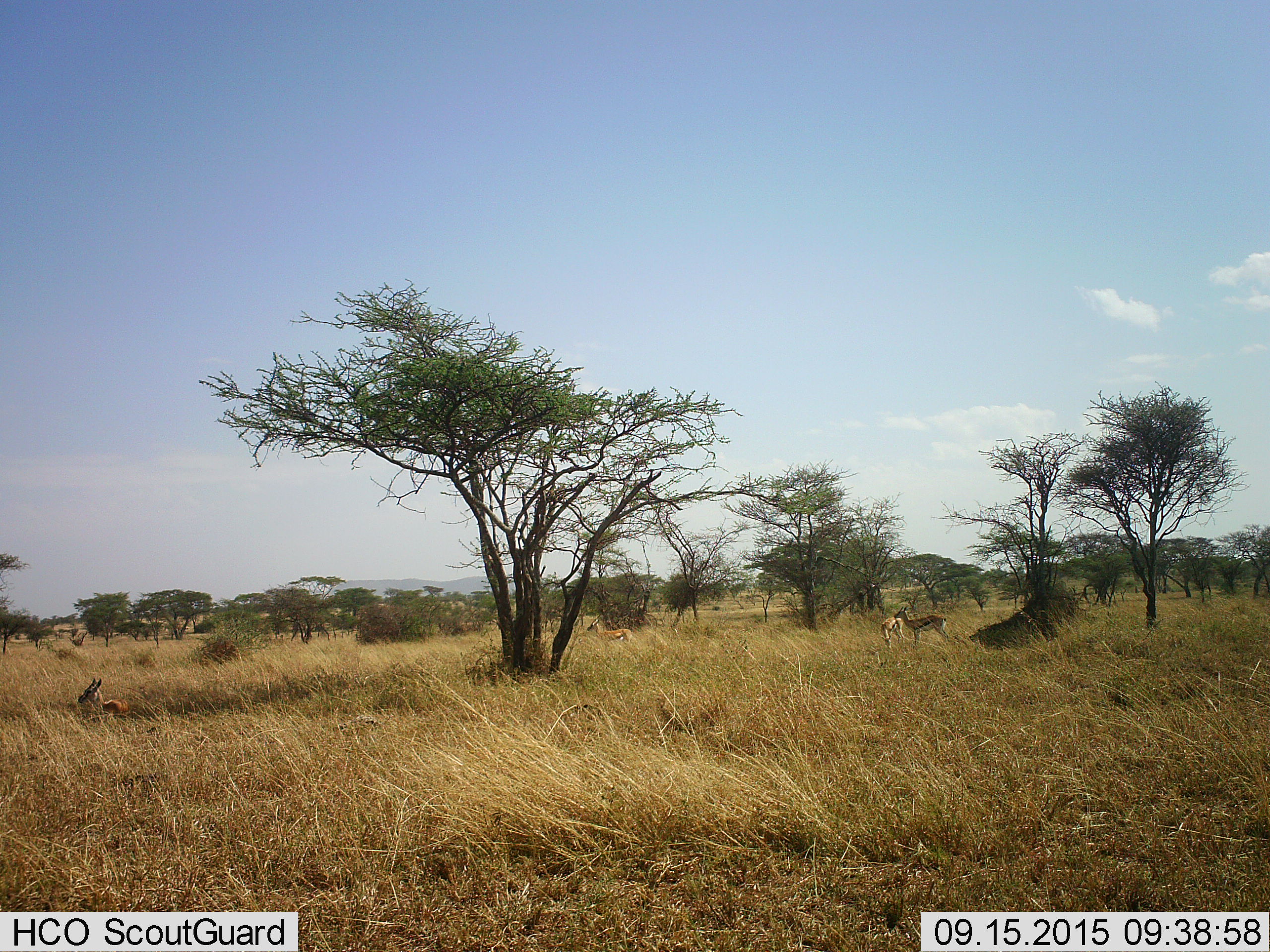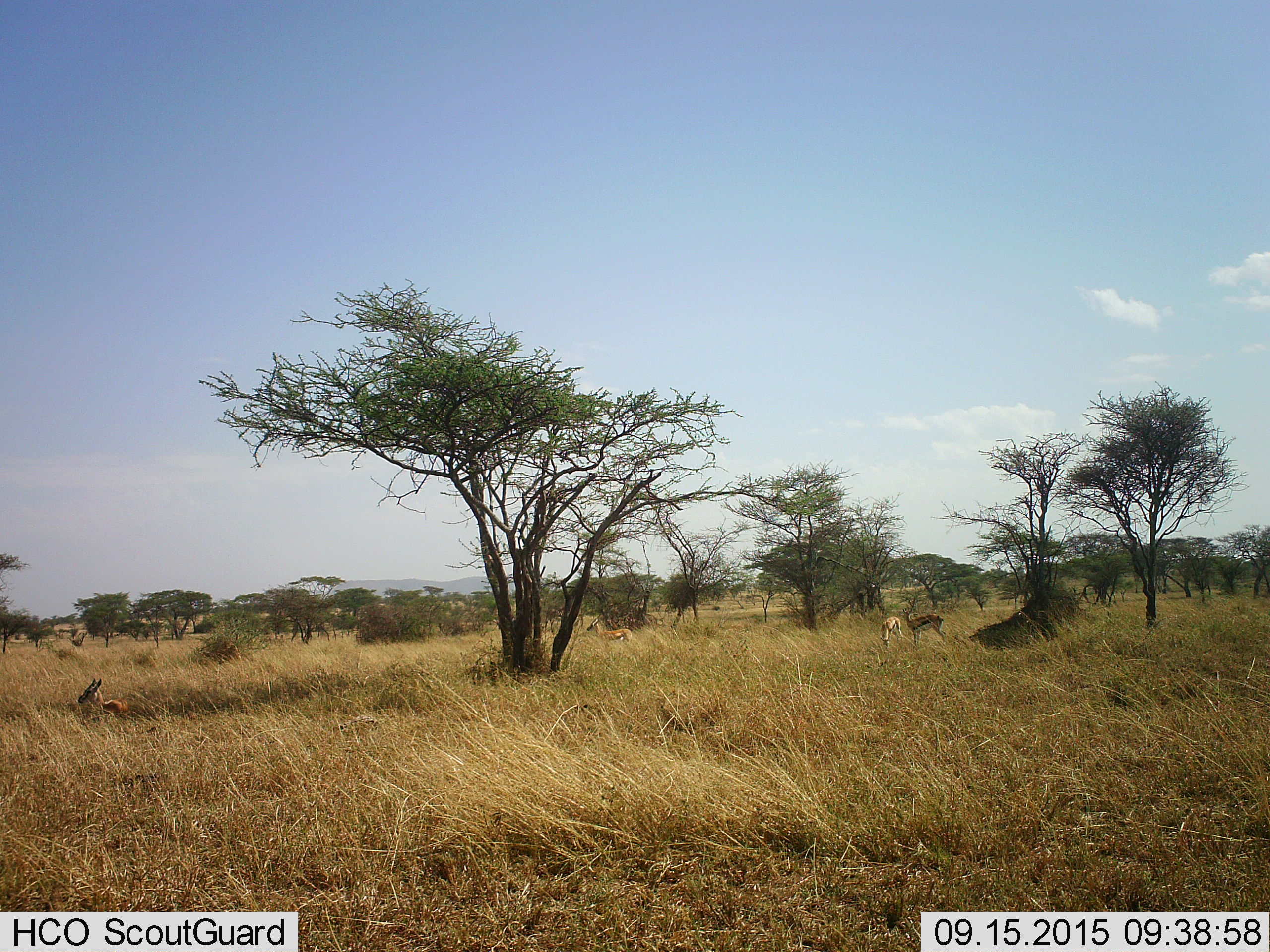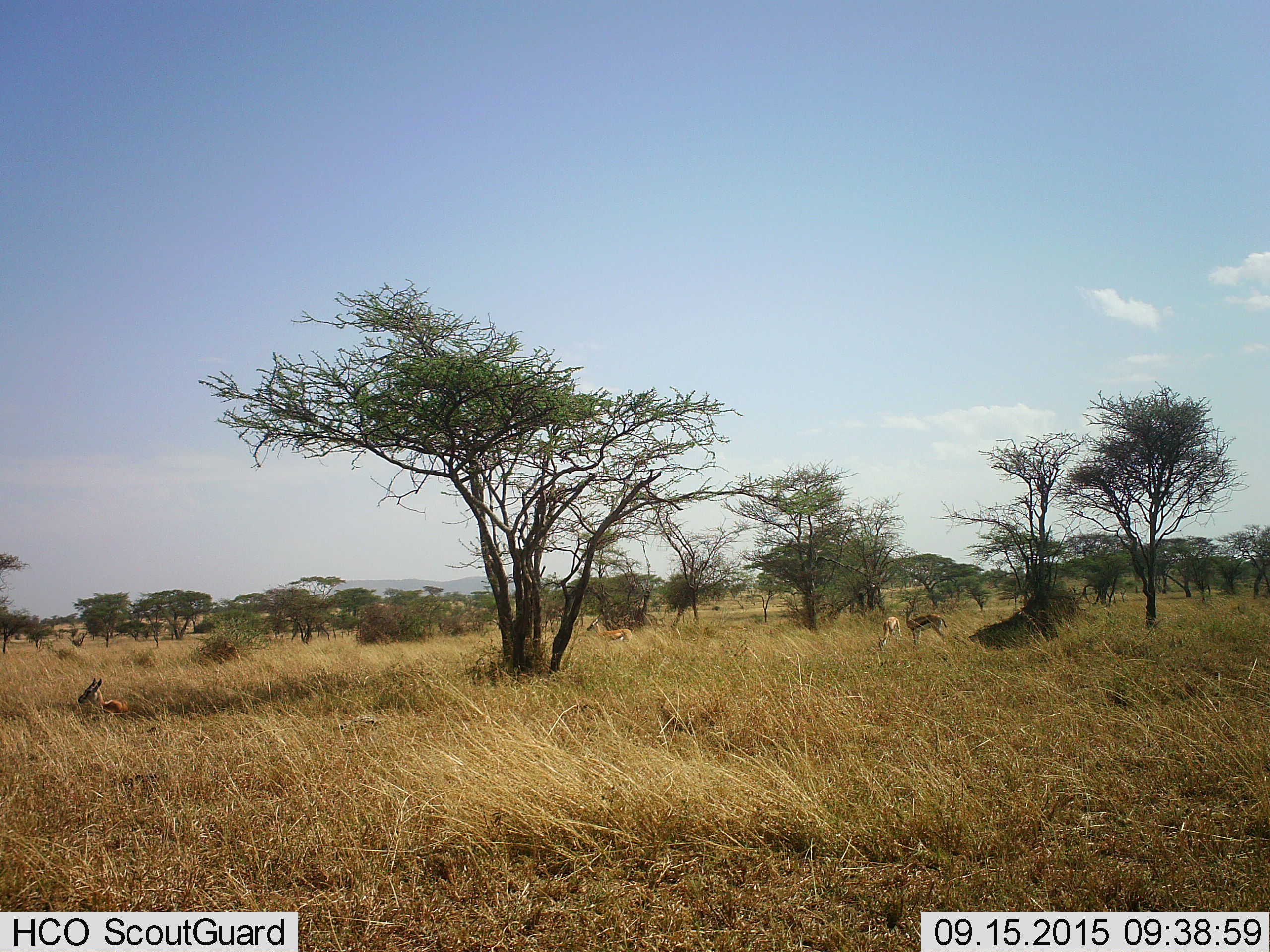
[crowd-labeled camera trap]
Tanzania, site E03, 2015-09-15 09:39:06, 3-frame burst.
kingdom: Animalia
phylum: Chordata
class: Mammalia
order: Artiodactyla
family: Bovidae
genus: Eudorcas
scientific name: Eudorcas thomsonii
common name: thomson's gazelle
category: gazellethomsons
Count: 4.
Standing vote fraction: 79%.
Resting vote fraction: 93%.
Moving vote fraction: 7%.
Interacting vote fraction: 0%.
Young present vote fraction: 0%.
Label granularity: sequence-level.